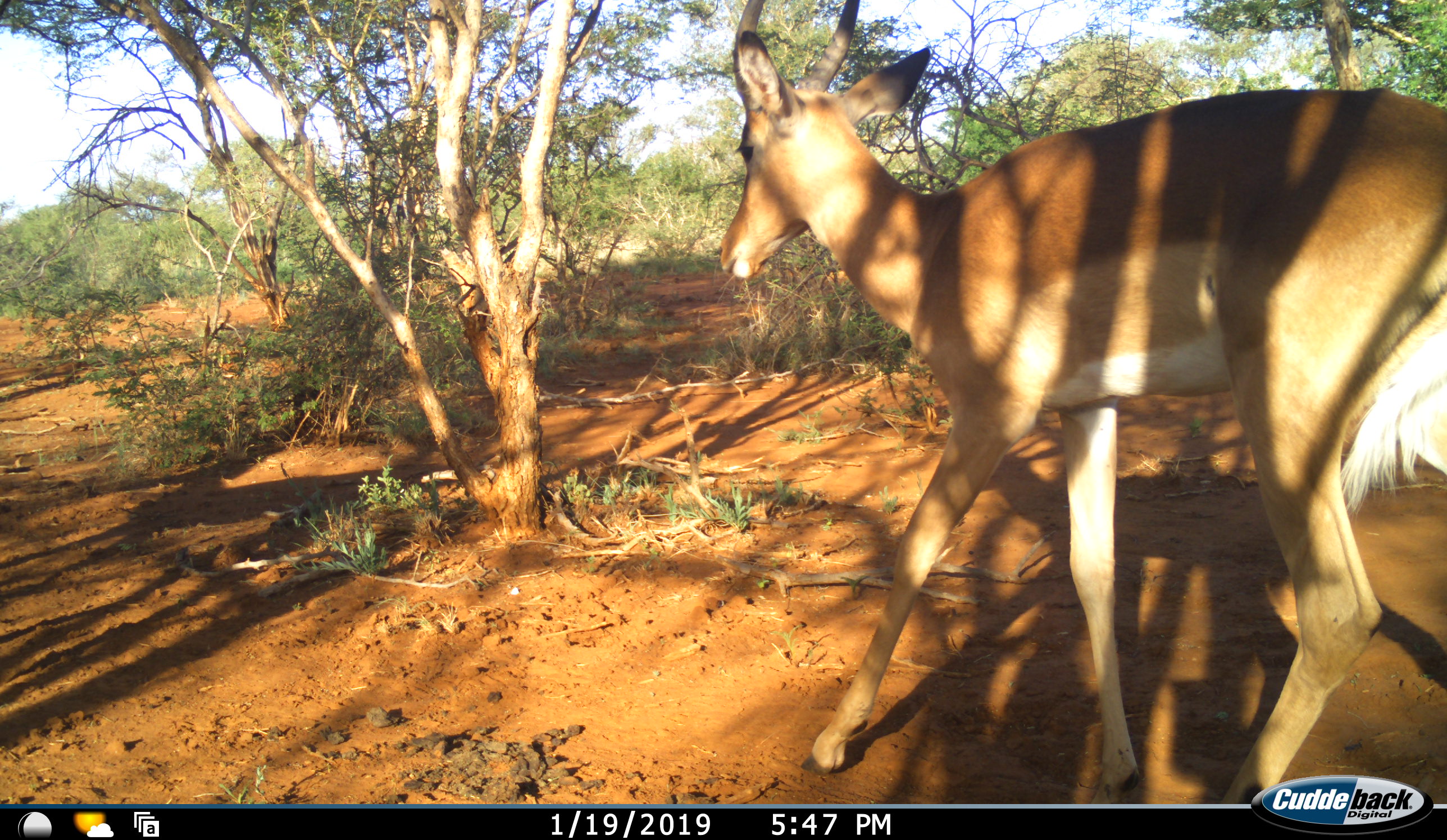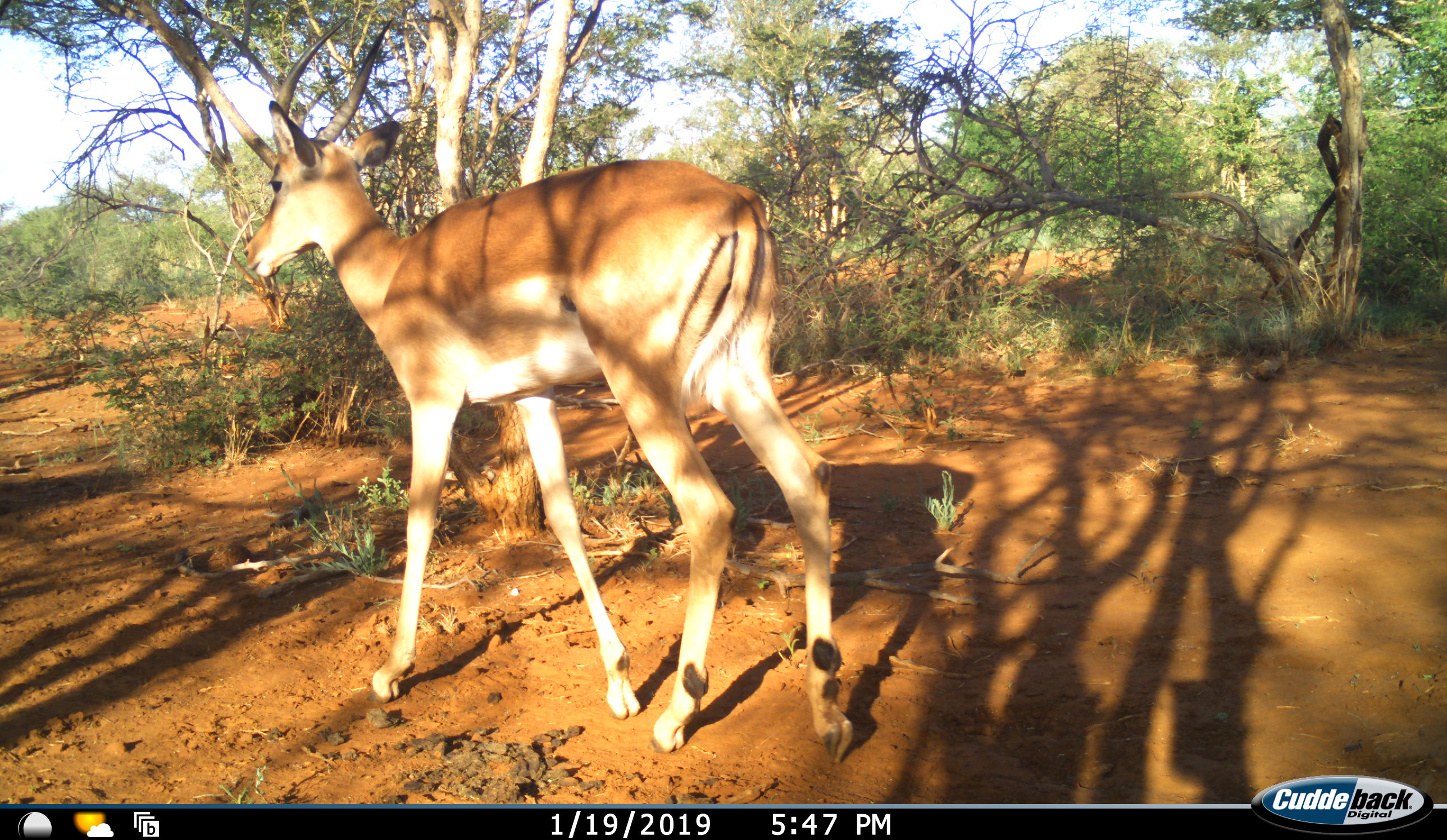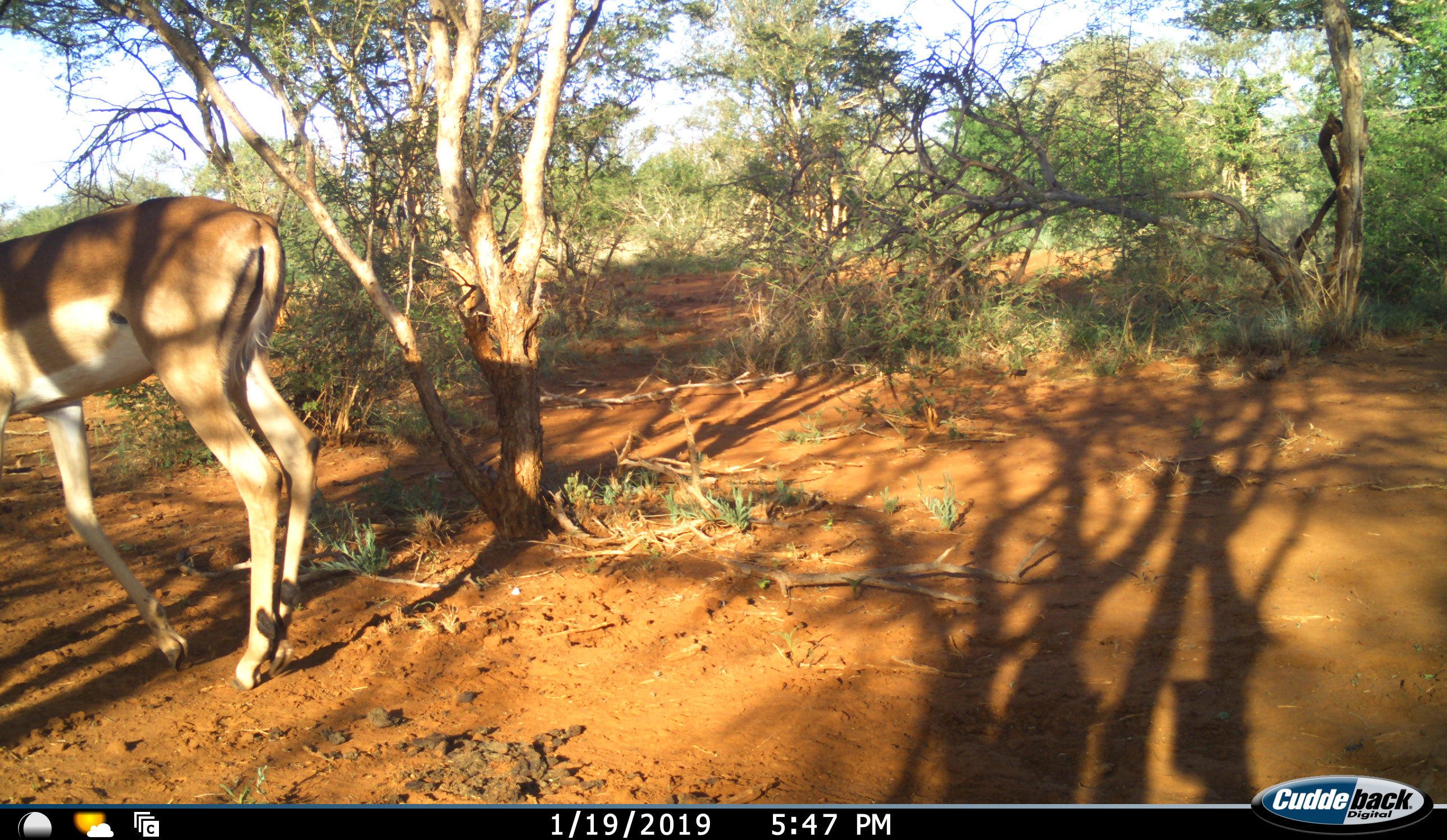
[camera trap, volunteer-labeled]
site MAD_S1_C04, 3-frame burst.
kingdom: Animalia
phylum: Chordata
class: Mammalia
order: Artiodactyla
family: Bovidae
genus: Aepyceros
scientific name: Aepyceros melampus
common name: impala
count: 1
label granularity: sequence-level